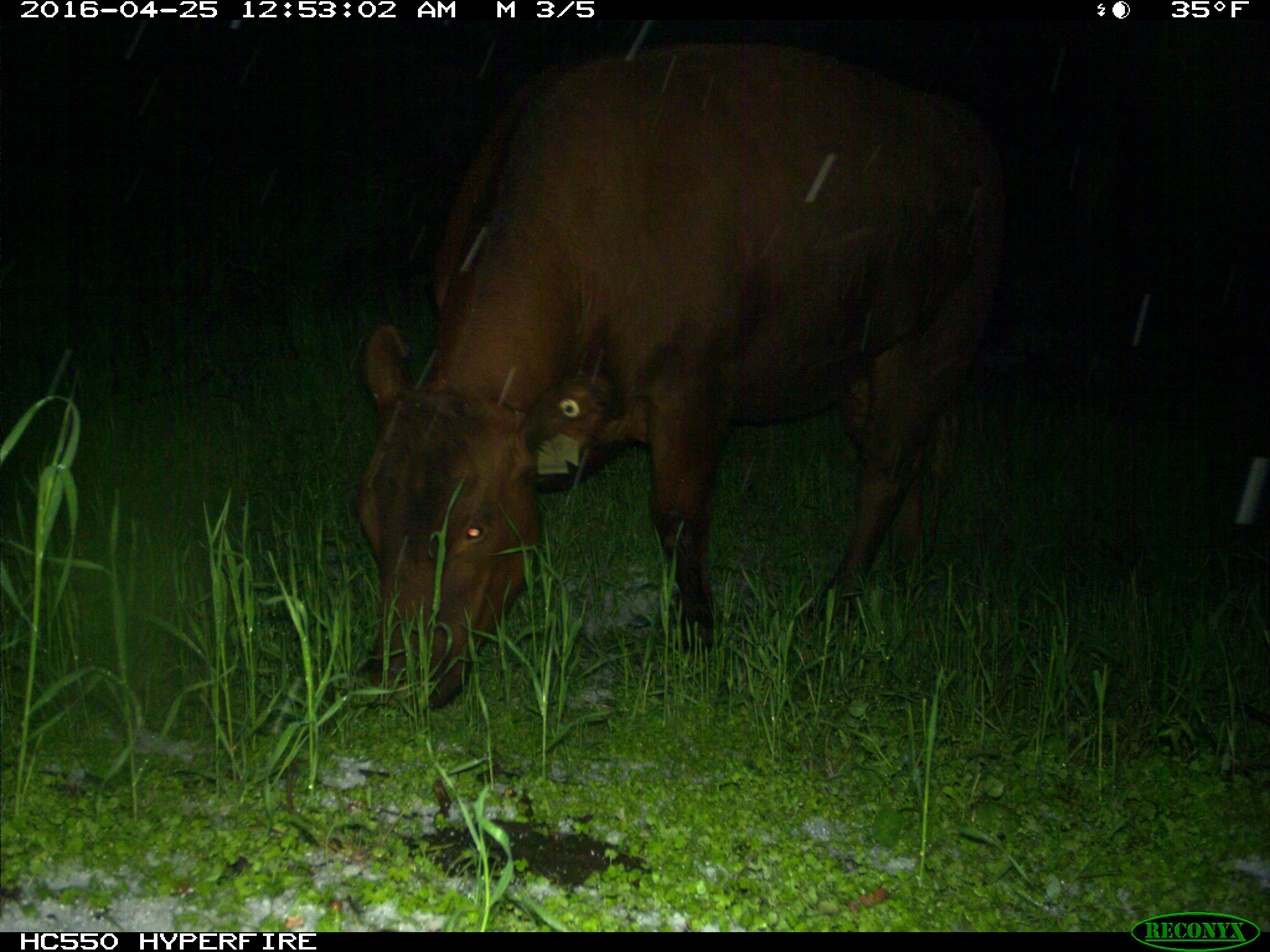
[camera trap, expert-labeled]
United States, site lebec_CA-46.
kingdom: Animalia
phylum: Chordata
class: Mammalia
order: Artiodactyla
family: Bovidae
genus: Bos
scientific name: Bos taurus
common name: domestic cow